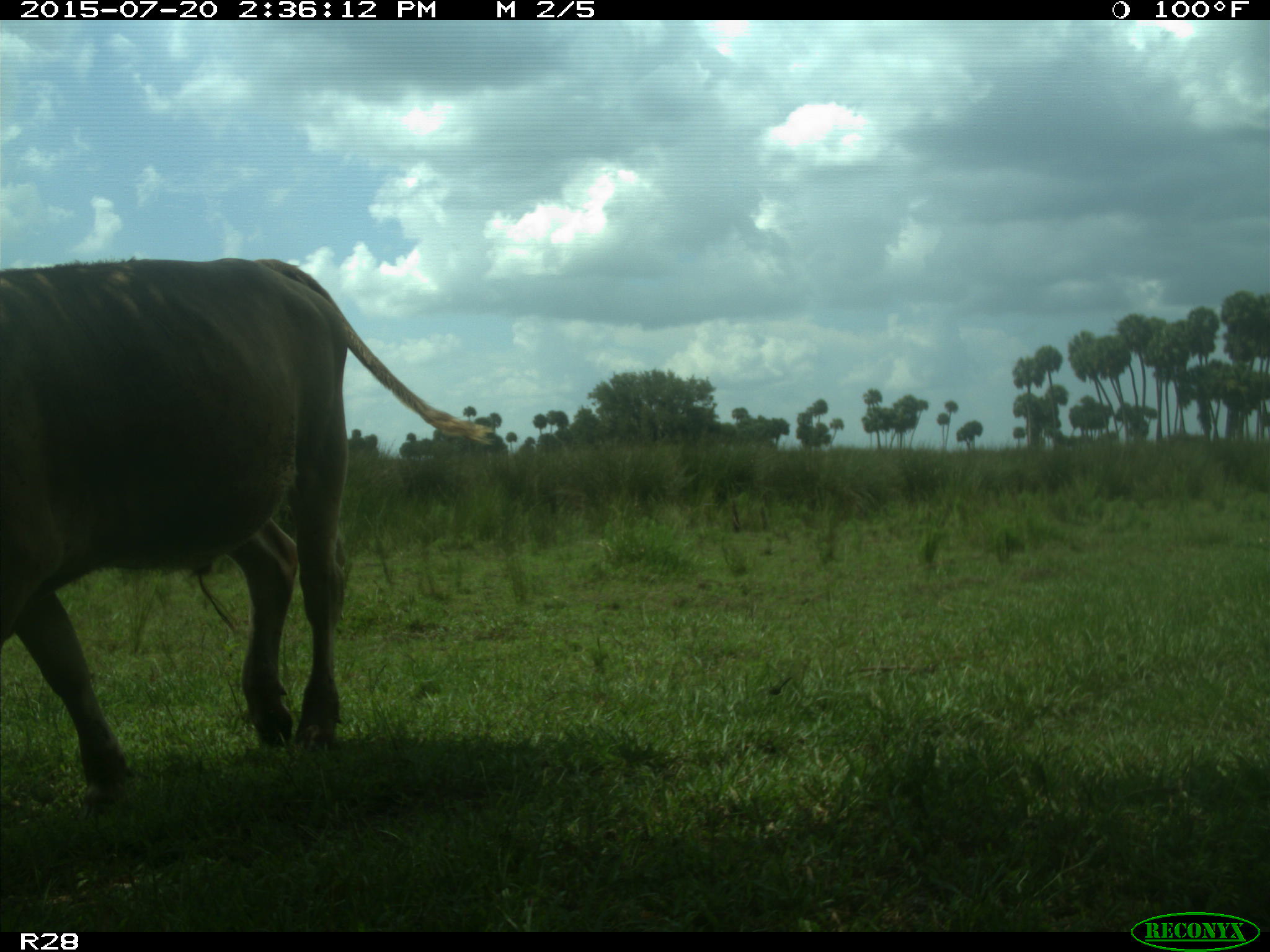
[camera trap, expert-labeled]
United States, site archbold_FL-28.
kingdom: Animalia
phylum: Chordata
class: Mammalia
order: Artiodactyla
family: Bovidae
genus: Bos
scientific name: Bos taurus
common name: domestic cow